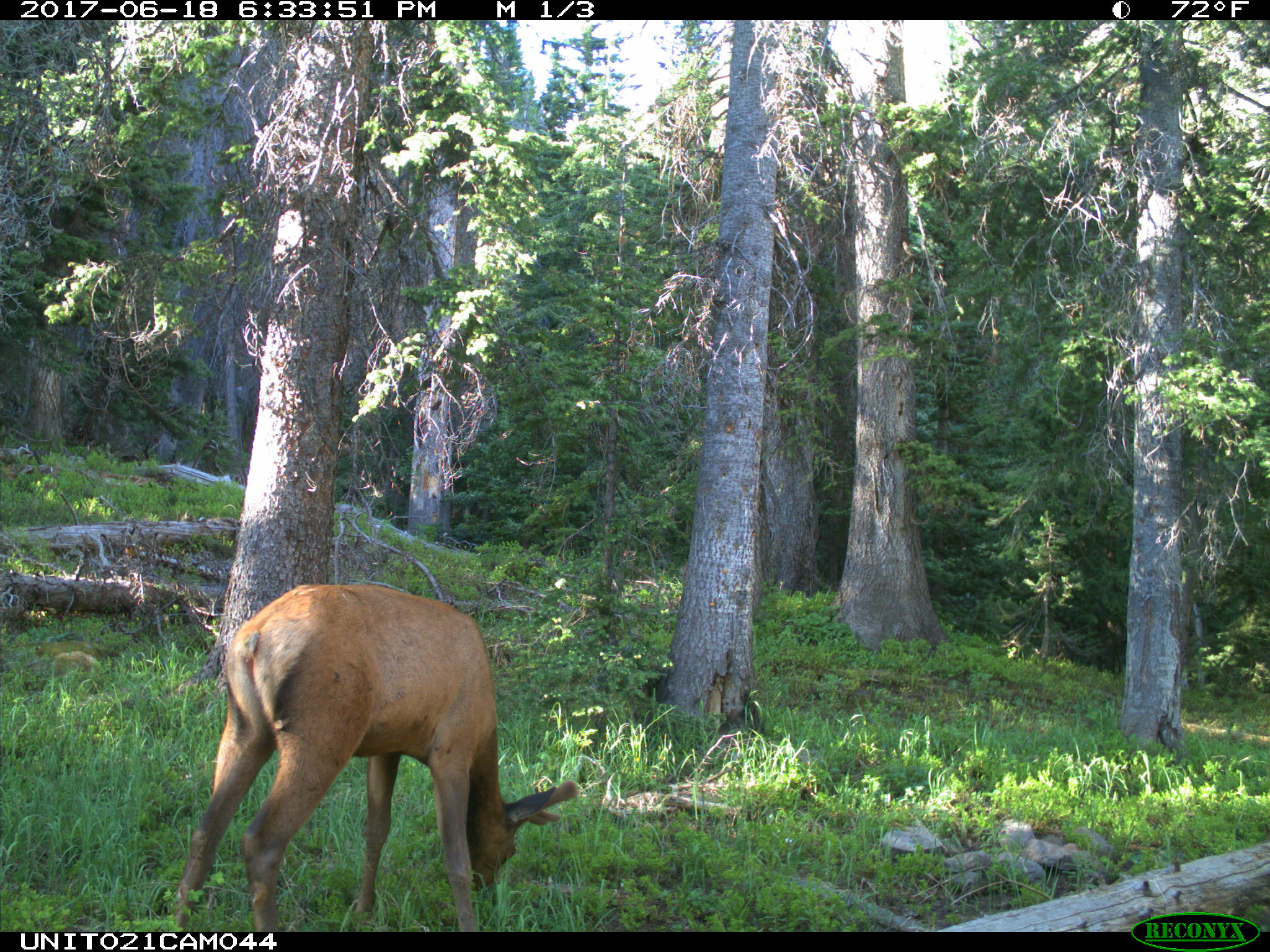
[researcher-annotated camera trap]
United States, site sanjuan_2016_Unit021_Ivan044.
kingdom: Animalia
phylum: Chordata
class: Mammalia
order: Artiodactyla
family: Cervidae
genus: Cervus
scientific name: Cervus elaphus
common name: red deer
Cervus elaphus (red deer).